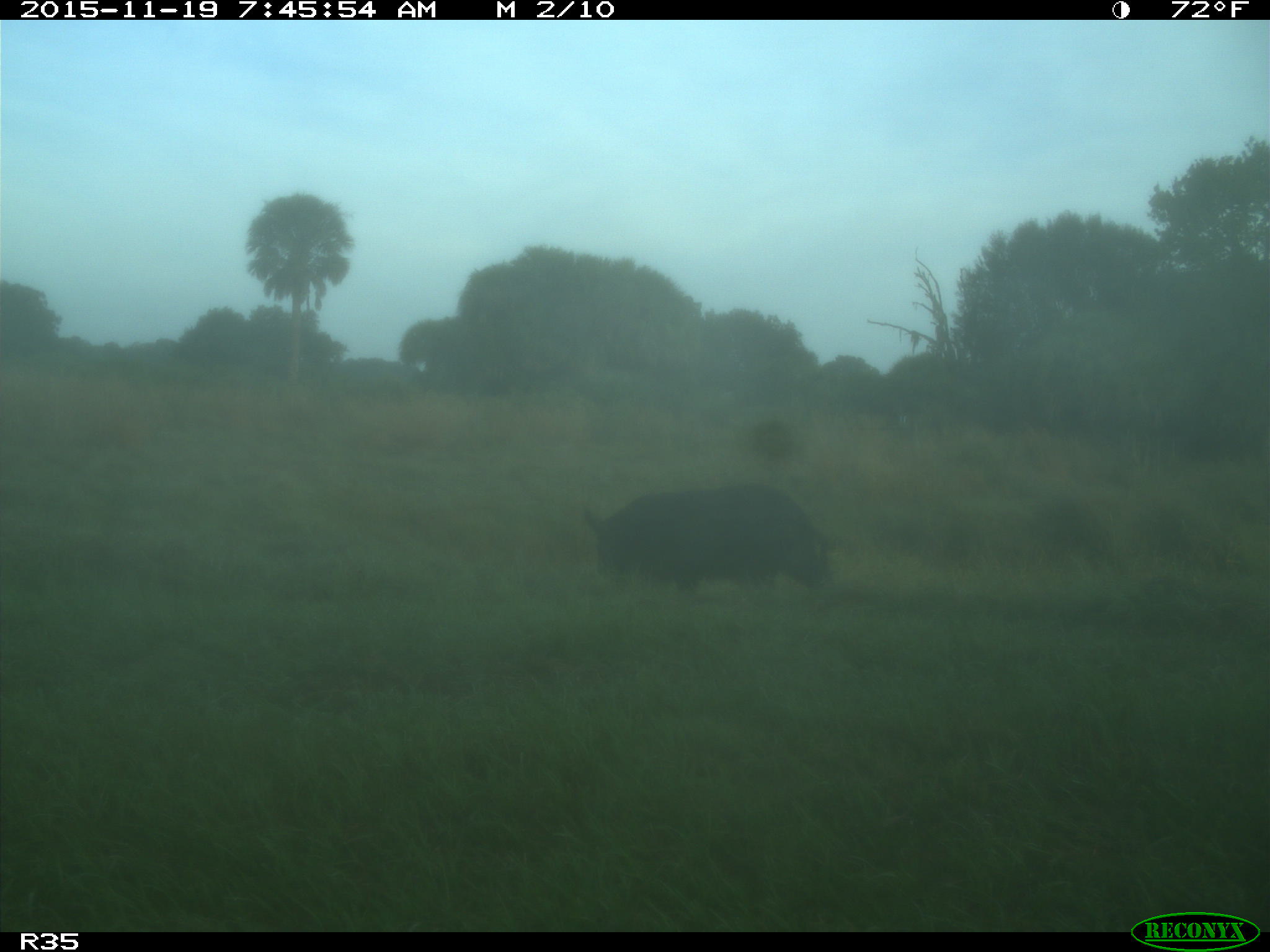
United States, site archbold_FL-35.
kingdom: Animalia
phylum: Chordata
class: Mammalia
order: Artiodactyla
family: Suidae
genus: Sus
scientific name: Sus scrofa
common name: wild boar